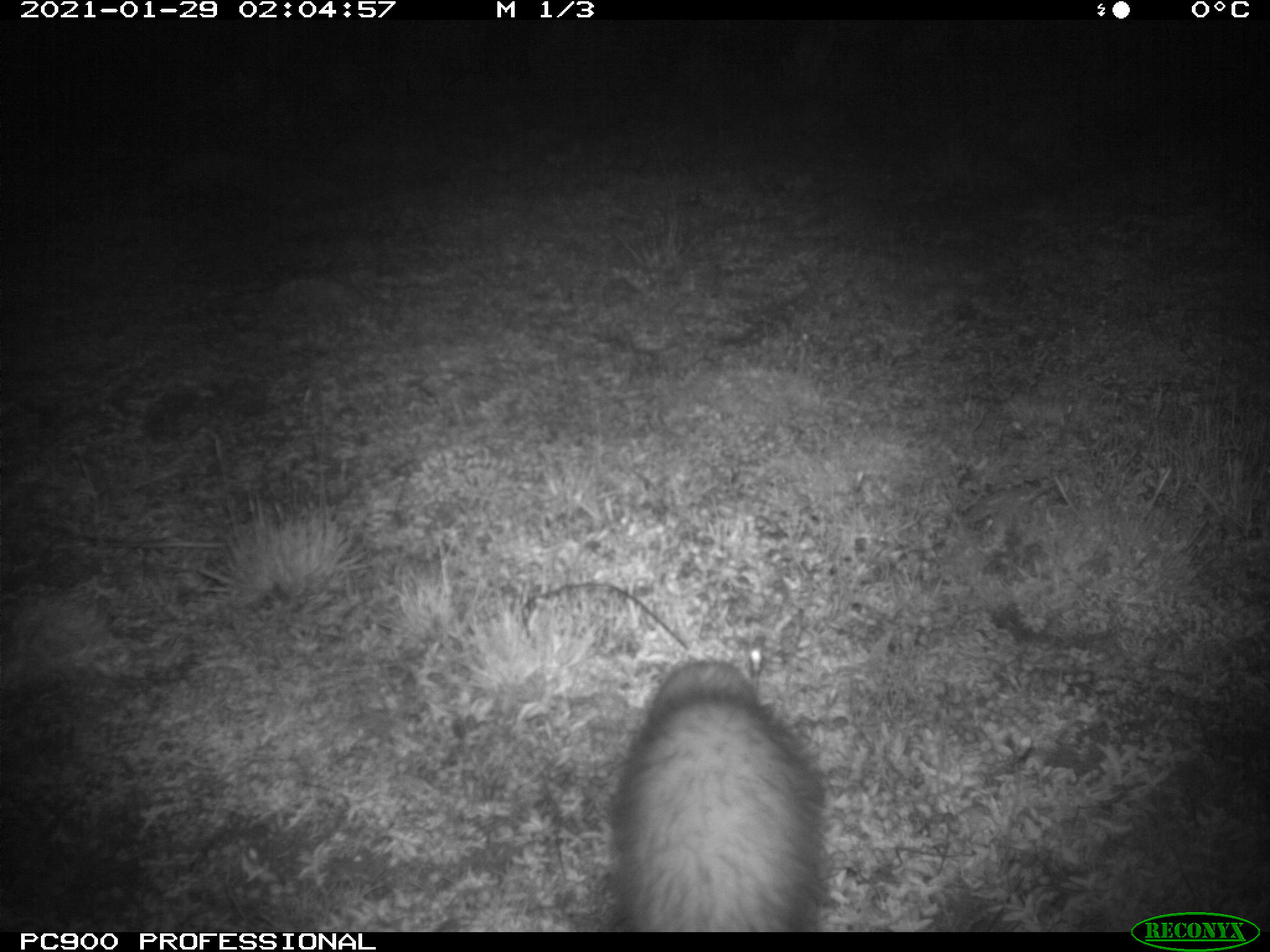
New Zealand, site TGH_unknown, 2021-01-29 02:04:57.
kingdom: Animalia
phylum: Chordata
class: Mammalia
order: Carnivora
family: Mustelidae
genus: Mustela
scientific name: Mustela furo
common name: ferret